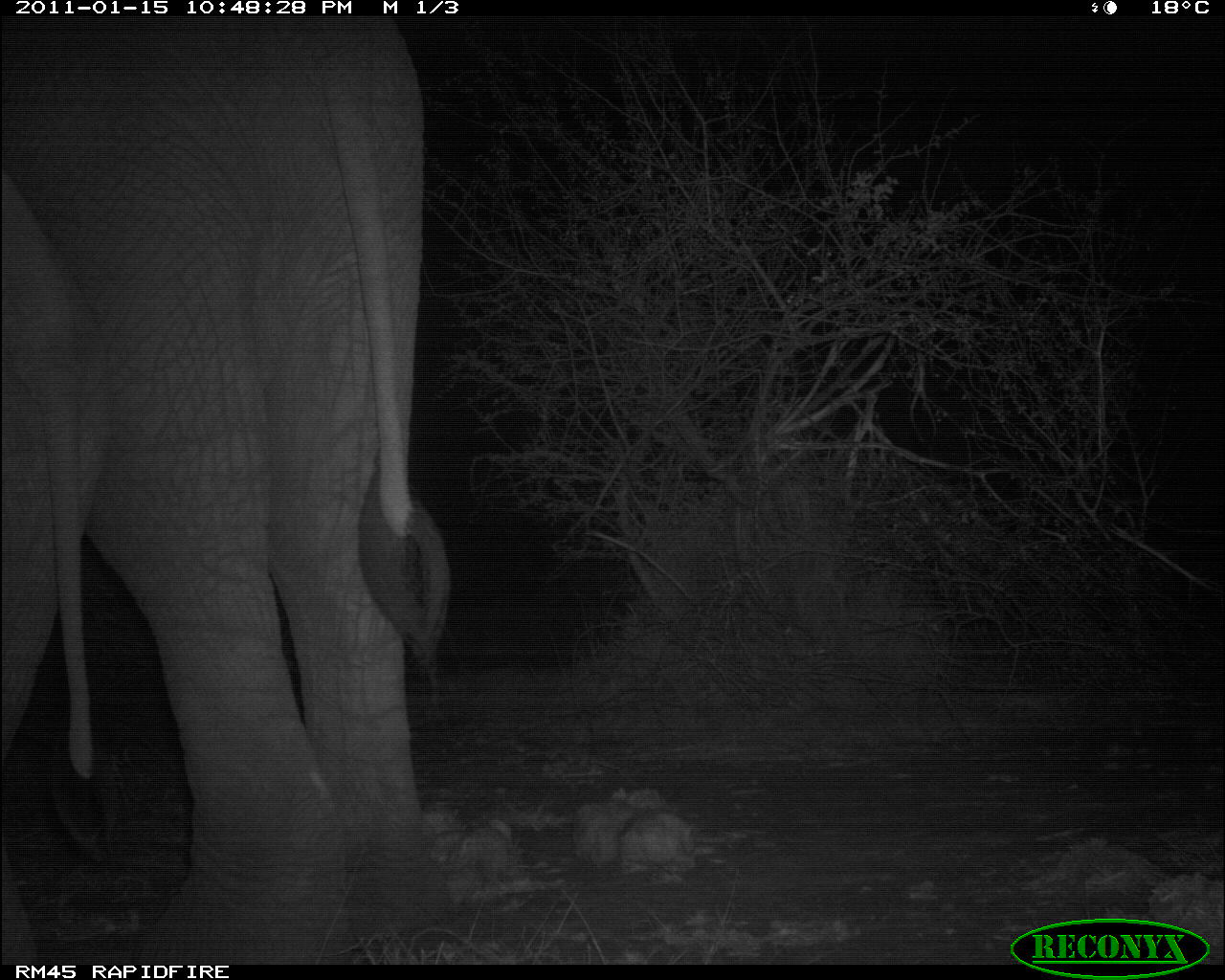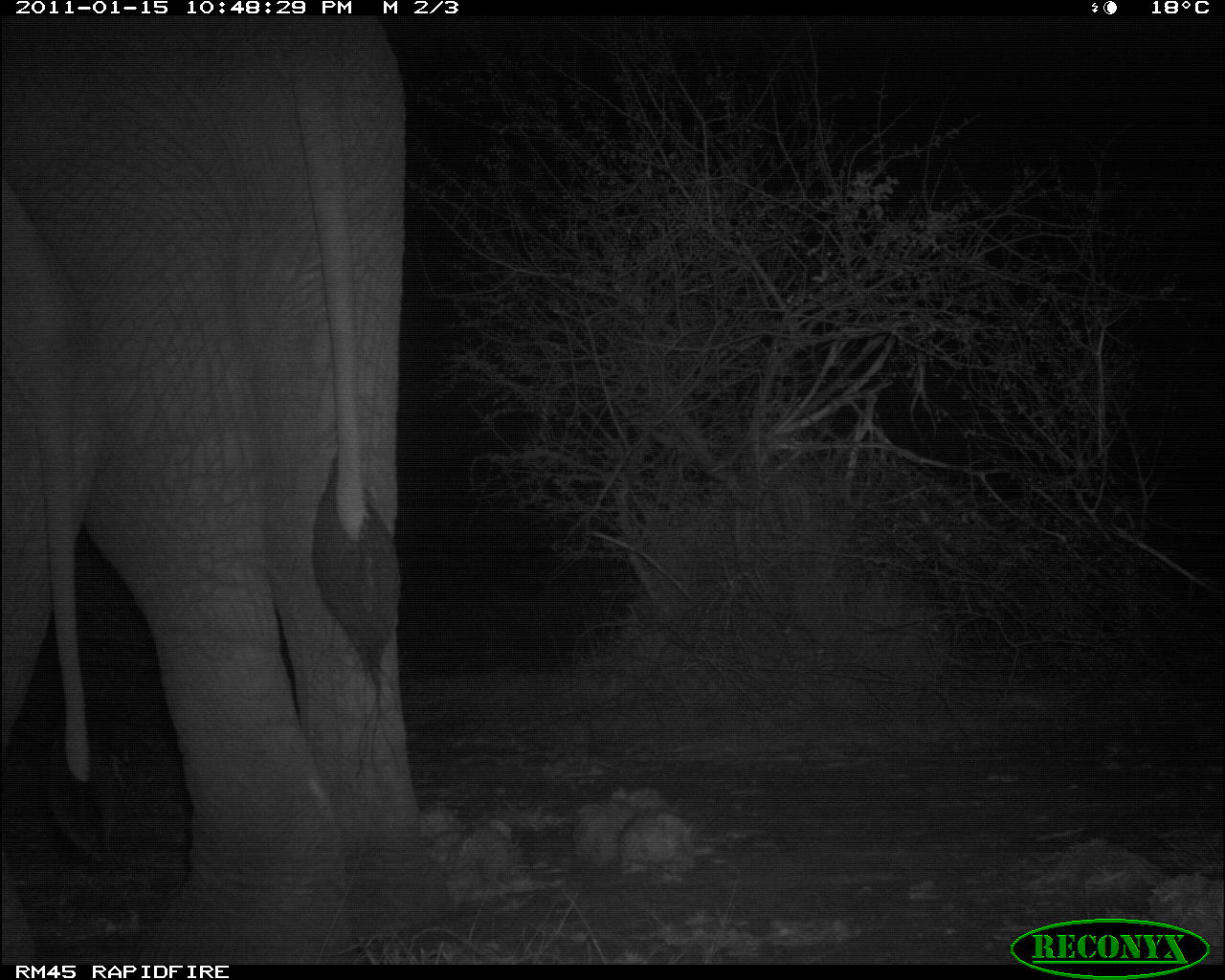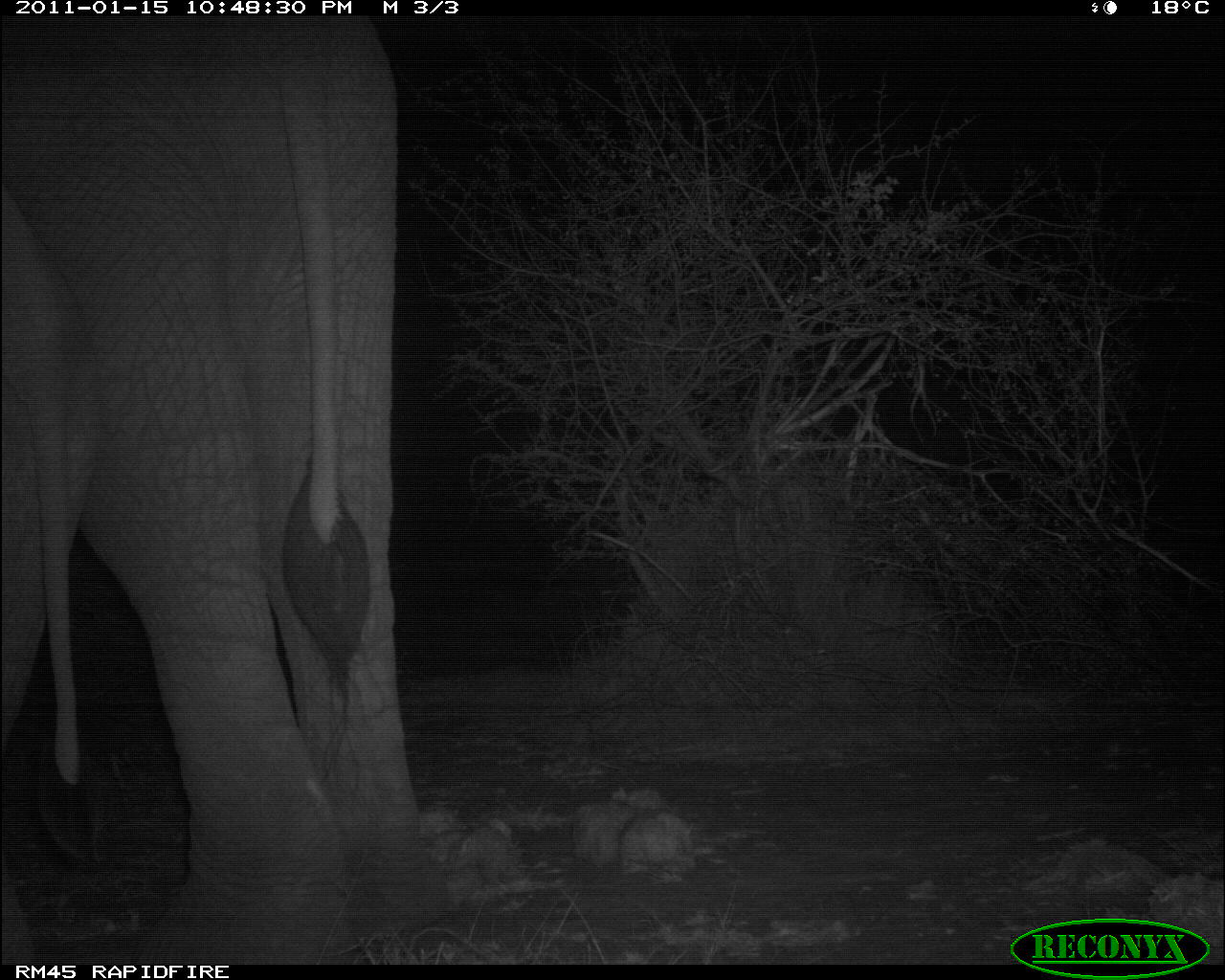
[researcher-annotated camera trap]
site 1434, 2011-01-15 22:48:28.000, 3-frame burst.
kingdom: Animalia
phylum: Chordata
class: Mammalia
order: Proboscidea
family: Elephantidae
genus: Loxodonta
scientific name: Loxodonta africana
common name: african bush elephant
Loxodonta africana (african bush elephant), count 1.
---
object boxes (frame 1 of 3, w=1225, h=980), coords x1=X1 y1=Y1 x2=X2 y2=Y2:
loxodonta africana: x1=1 y1=19 x2=451 y2=965; x1=0 y1=161 x2=118 y2=963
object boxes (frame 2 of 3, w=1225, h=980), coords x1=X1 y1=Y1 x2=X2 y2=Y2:
loxodonta africana: x1=0 y1=18 x2=457 y2=962; x1=1 y1=167 x2=108 y2=963